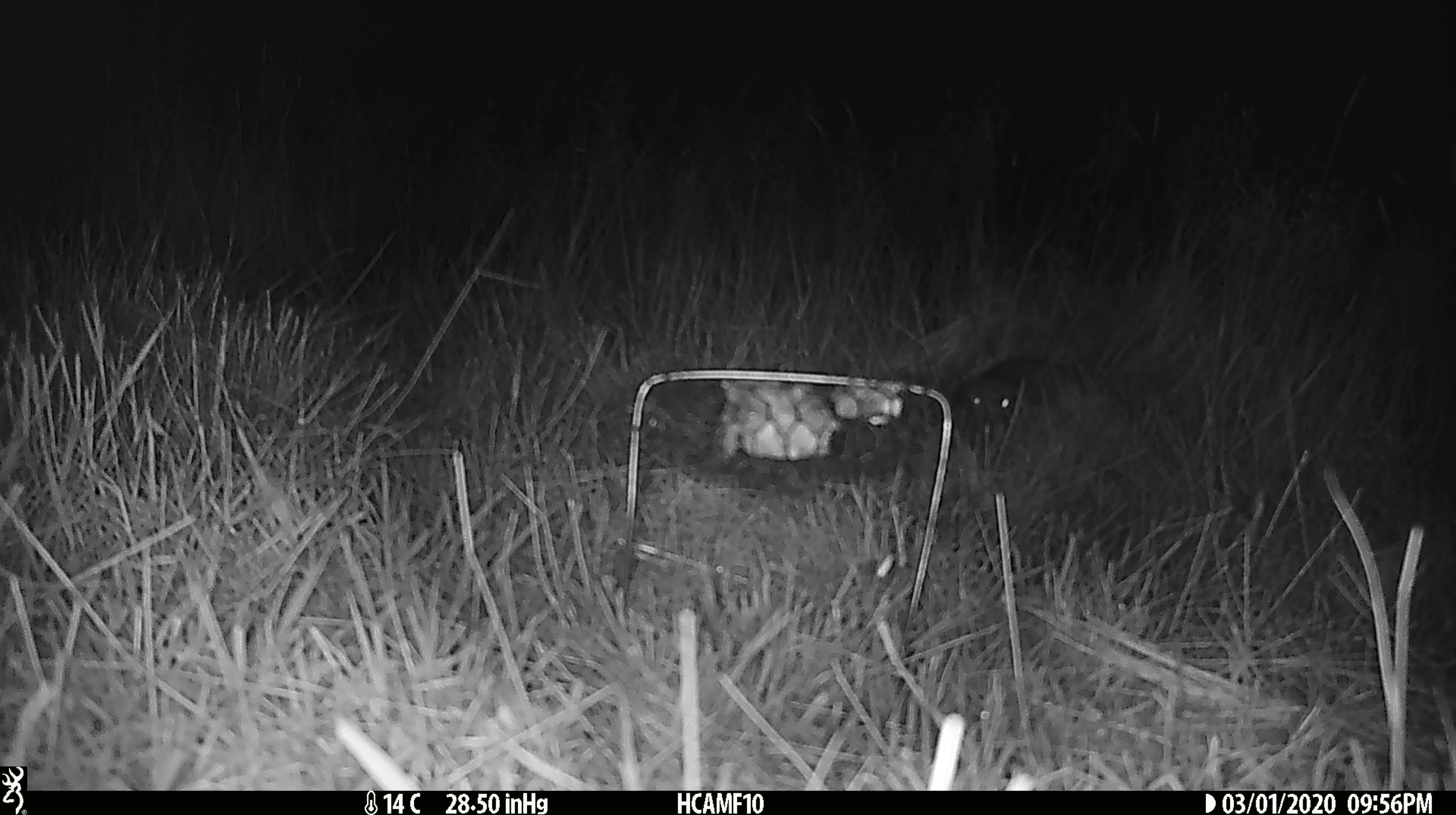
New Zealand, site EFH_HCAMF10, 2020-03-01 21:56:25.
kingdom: Animalia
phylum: Chordata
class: Mammalia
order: Eulipotyphla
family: Erinaceidae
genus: Erinaceus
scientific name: Erinaceus europaeus europaeus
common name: european hedgehog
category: hedgehog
Hedgehog (european hedgehog) (Erinaceus europaeus europaeus).